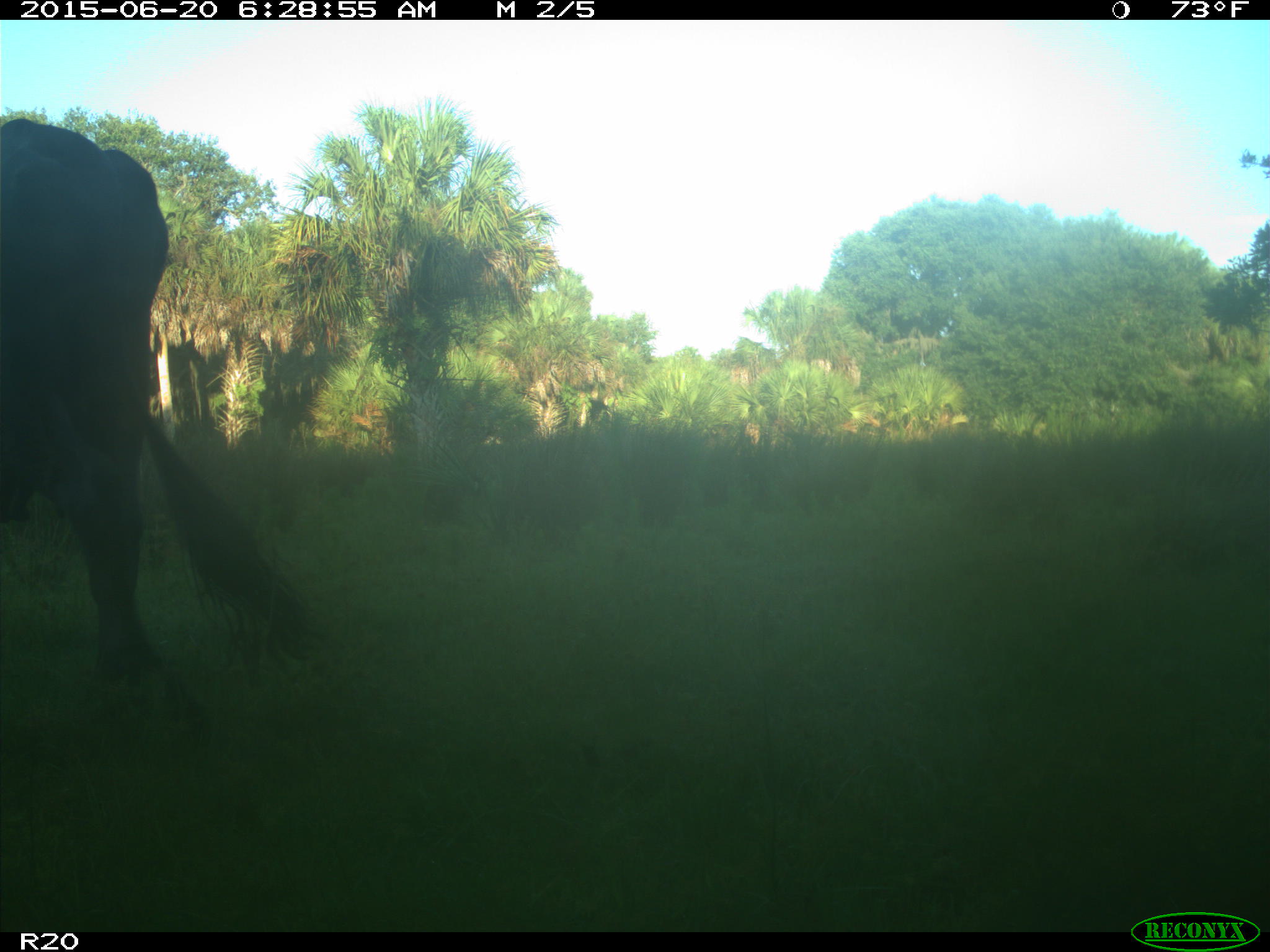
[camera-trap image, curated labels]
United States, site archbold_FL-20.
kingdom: Animalia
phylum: Chordata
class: Mammalia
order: Artiodactyla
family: Bovidae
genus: Bos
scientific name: Bos taurus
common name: domestic cow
Bos taurus (domestic cow).